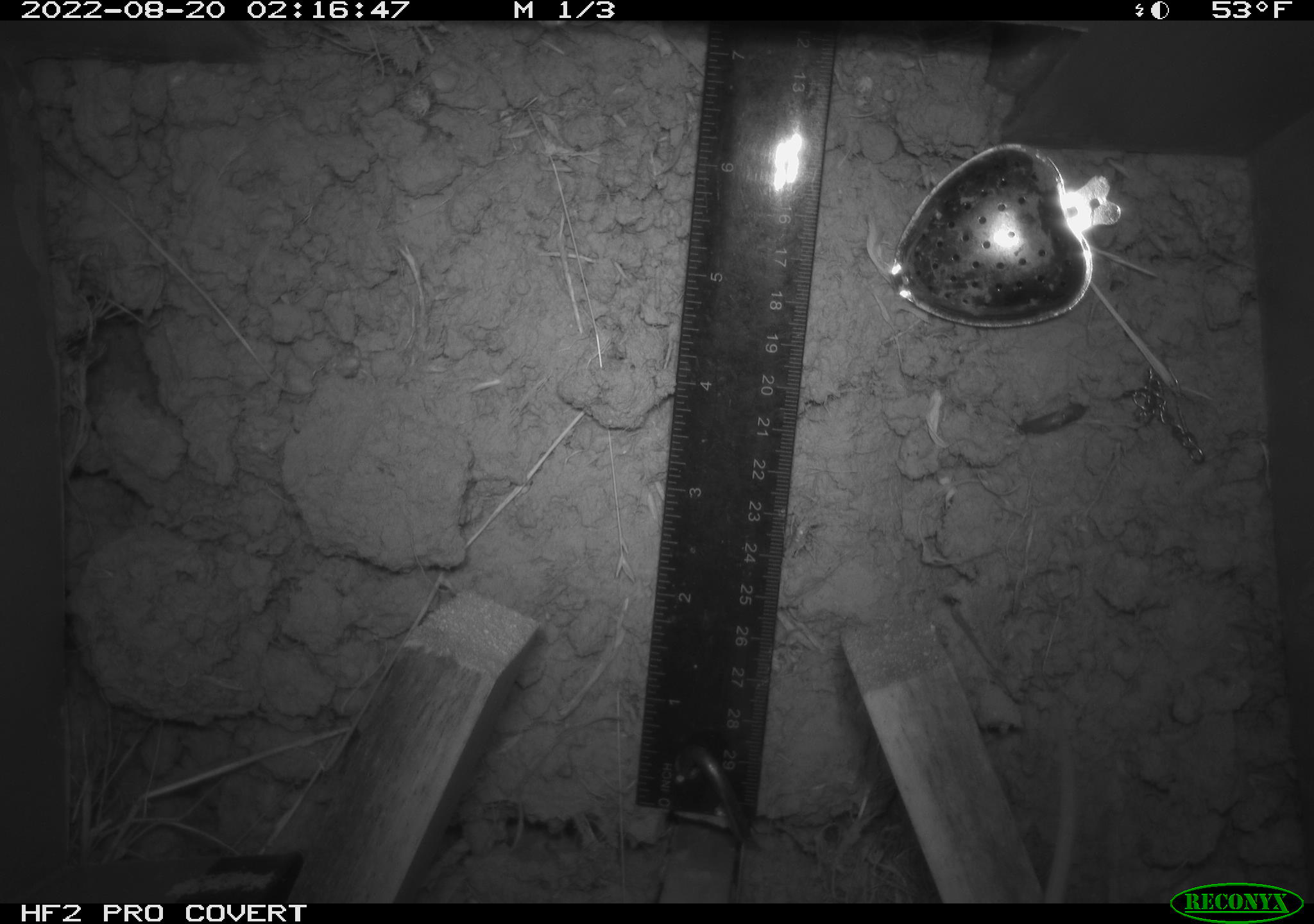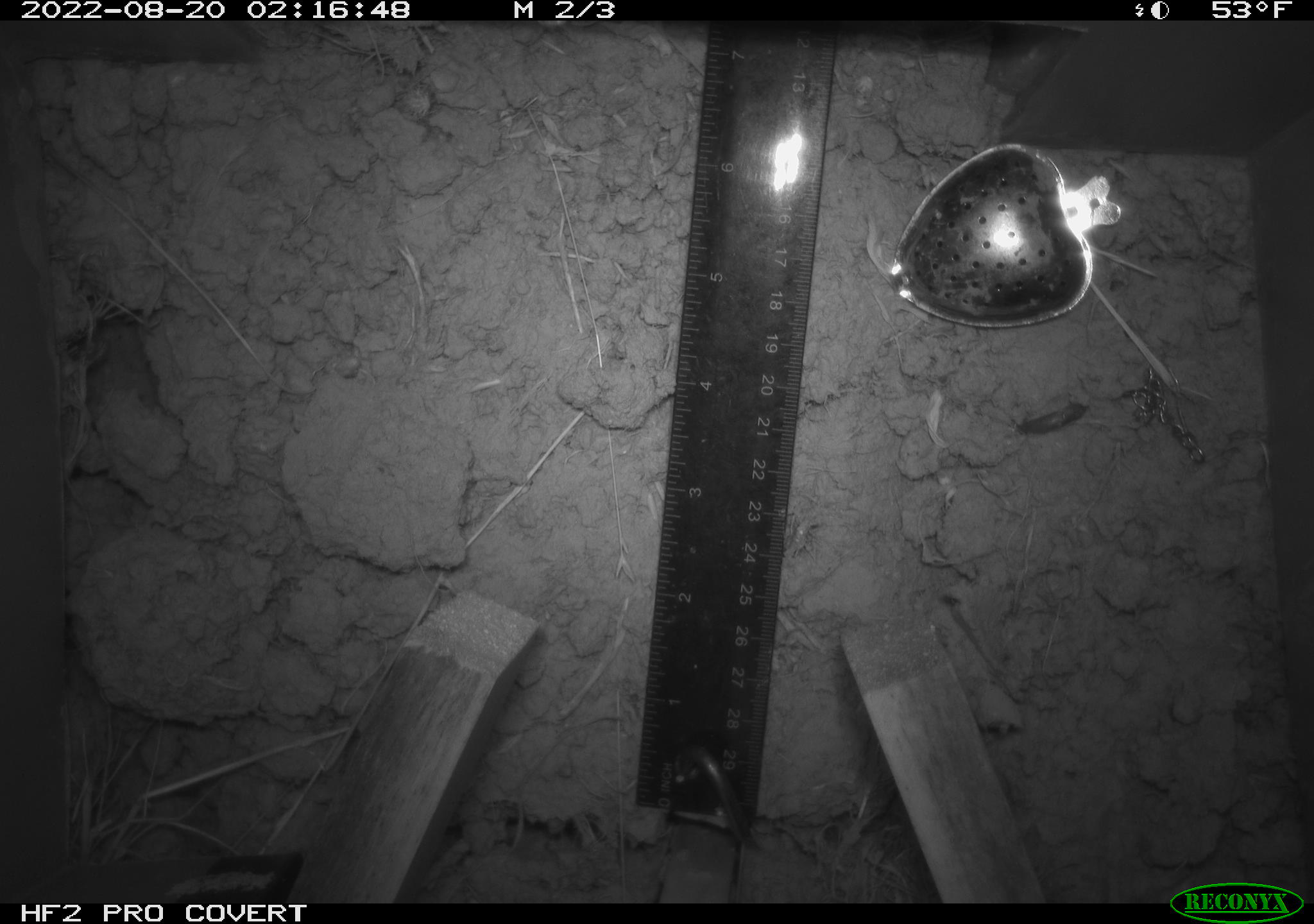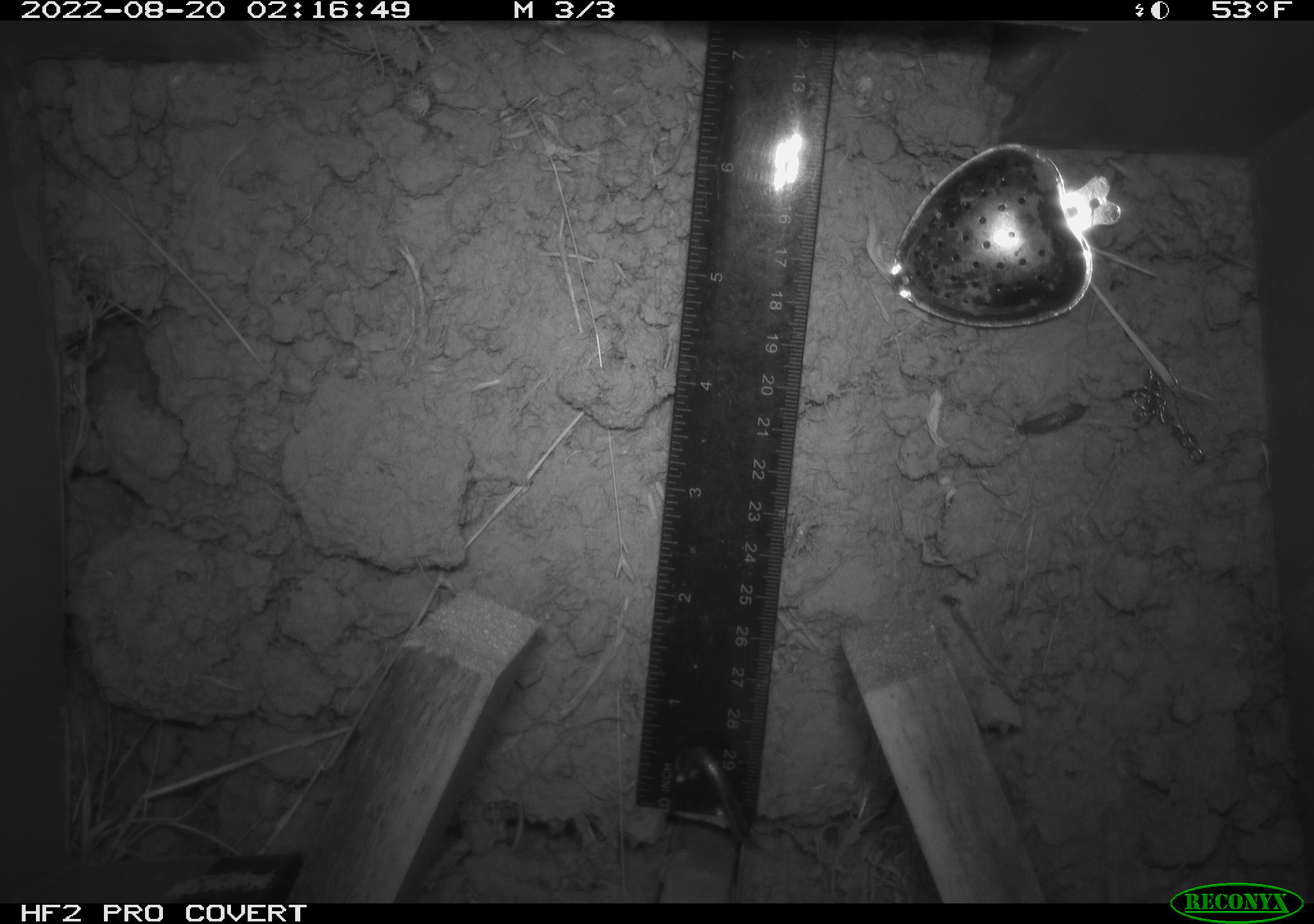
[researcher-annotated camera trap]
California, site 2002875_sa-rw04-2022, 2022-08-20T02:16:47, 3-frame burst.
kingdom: Animalia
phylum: Chordata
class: Mammalia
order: Rodentia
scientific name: Rodentia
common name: mouse species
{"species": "mouse species (Rodentia)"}